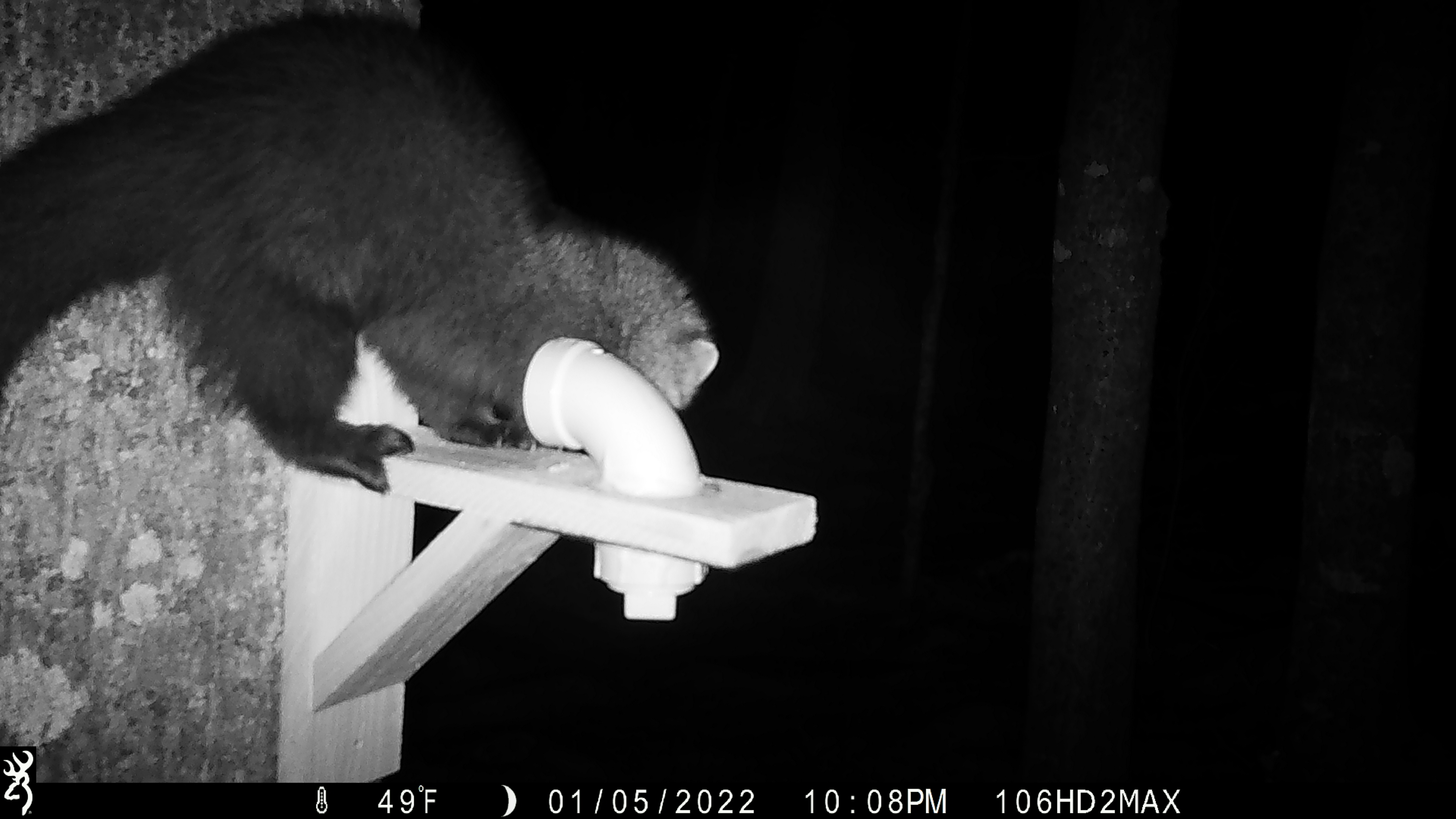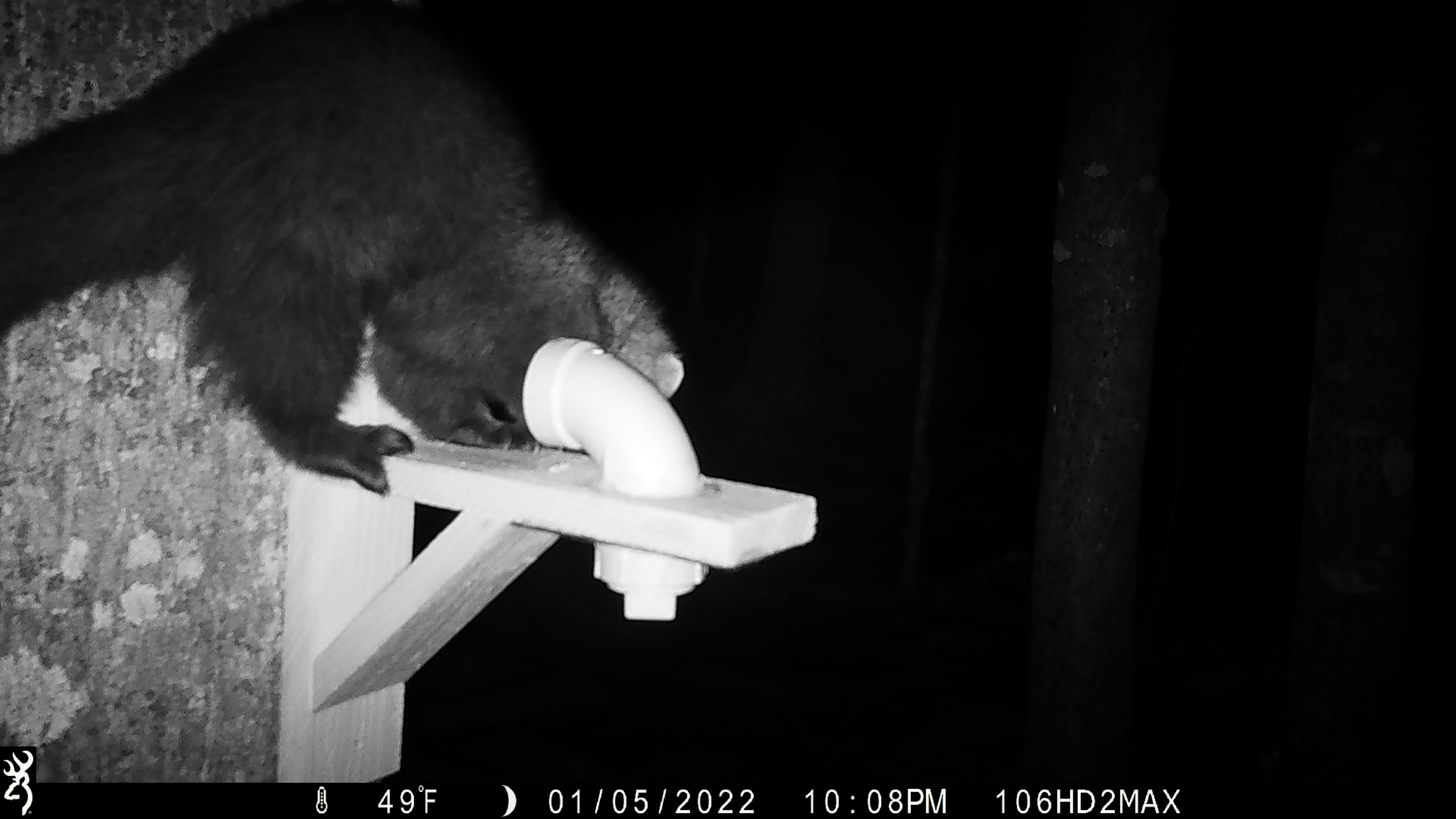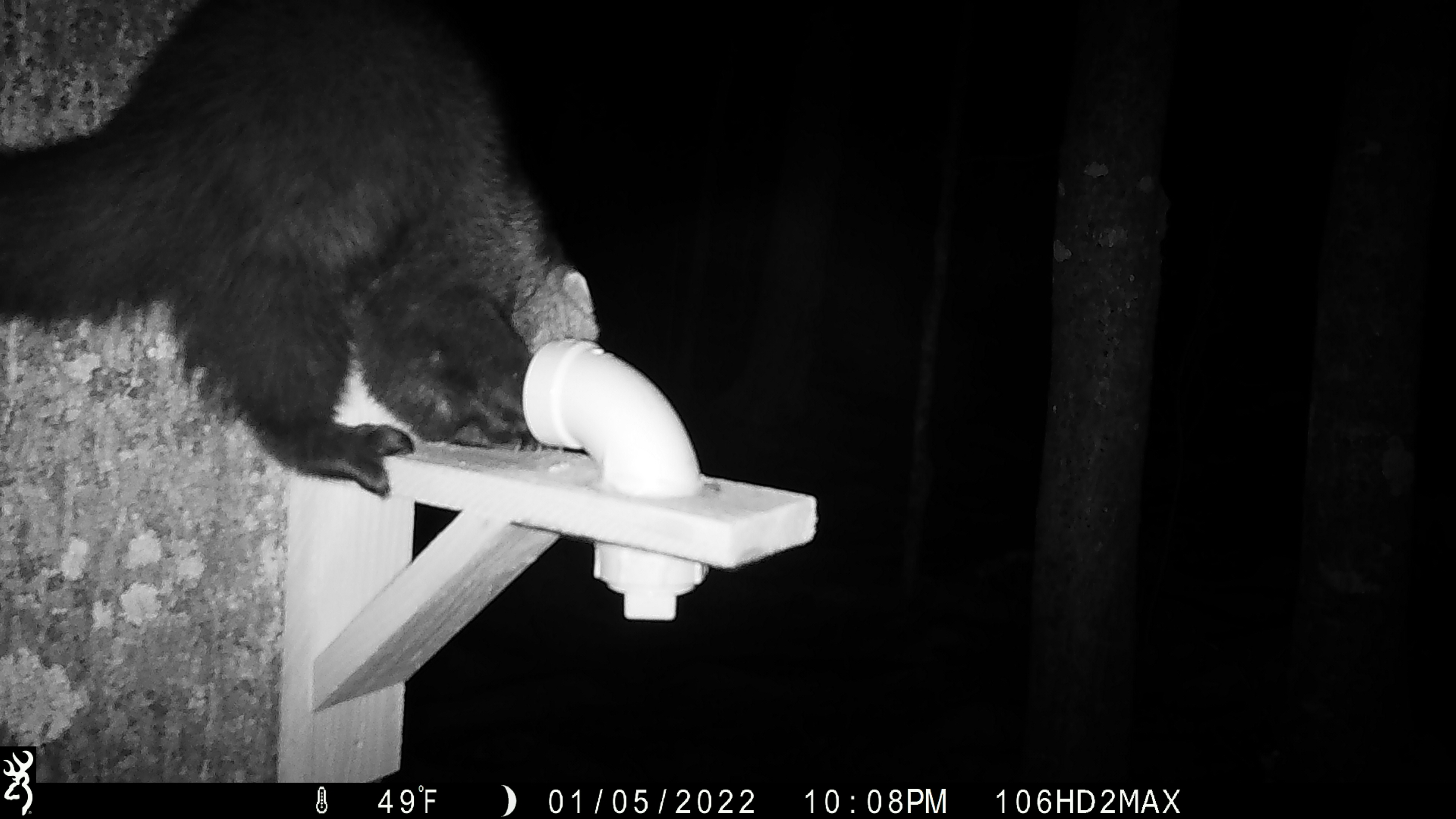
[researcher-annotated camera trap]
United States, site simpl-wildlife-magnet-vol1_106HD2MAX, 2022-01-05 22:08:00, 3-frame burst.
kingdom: Animalia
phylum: Chordata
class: Mammalia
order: Carnivora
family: Mustelidae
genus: Pekania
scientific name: Pekania pennanti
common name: fisher